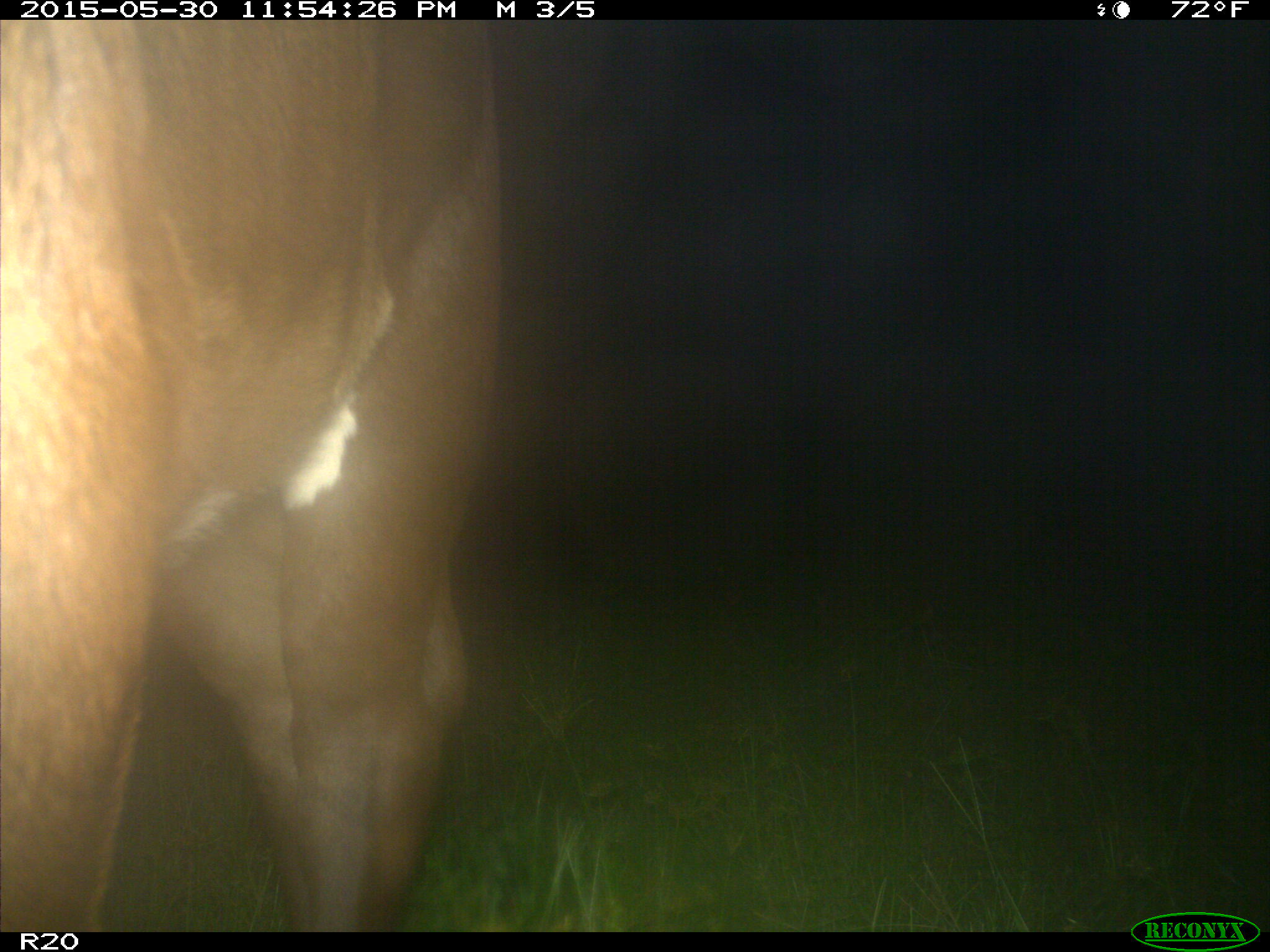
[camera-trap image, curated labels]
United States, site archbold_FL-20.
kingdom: Animalia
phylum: Chordata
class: Mammalia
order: Artiodactyla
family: Bovidae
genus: Bos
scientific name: Bos taurus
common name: domestic cow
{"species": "Bos taurus (domestic cow)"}